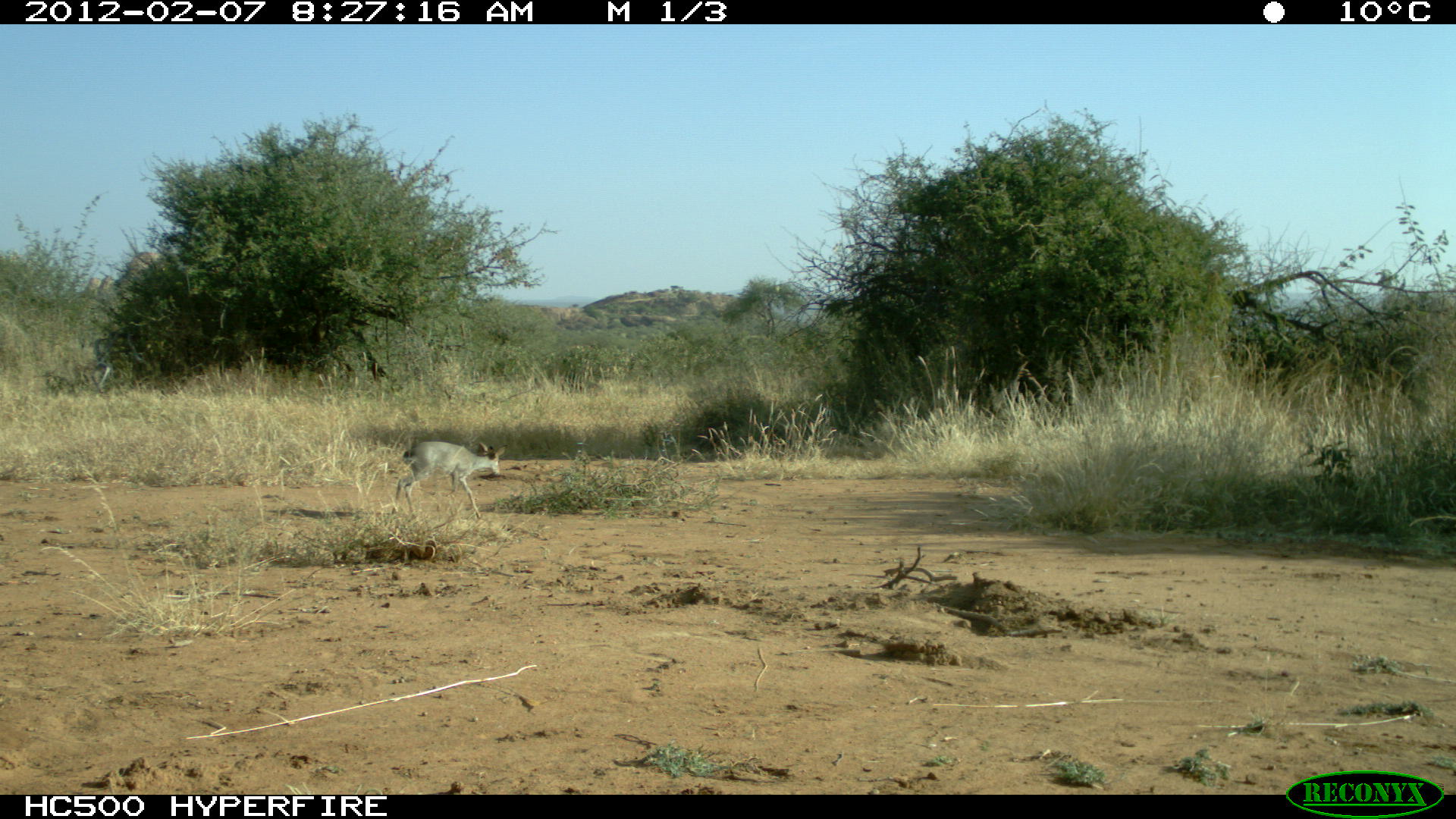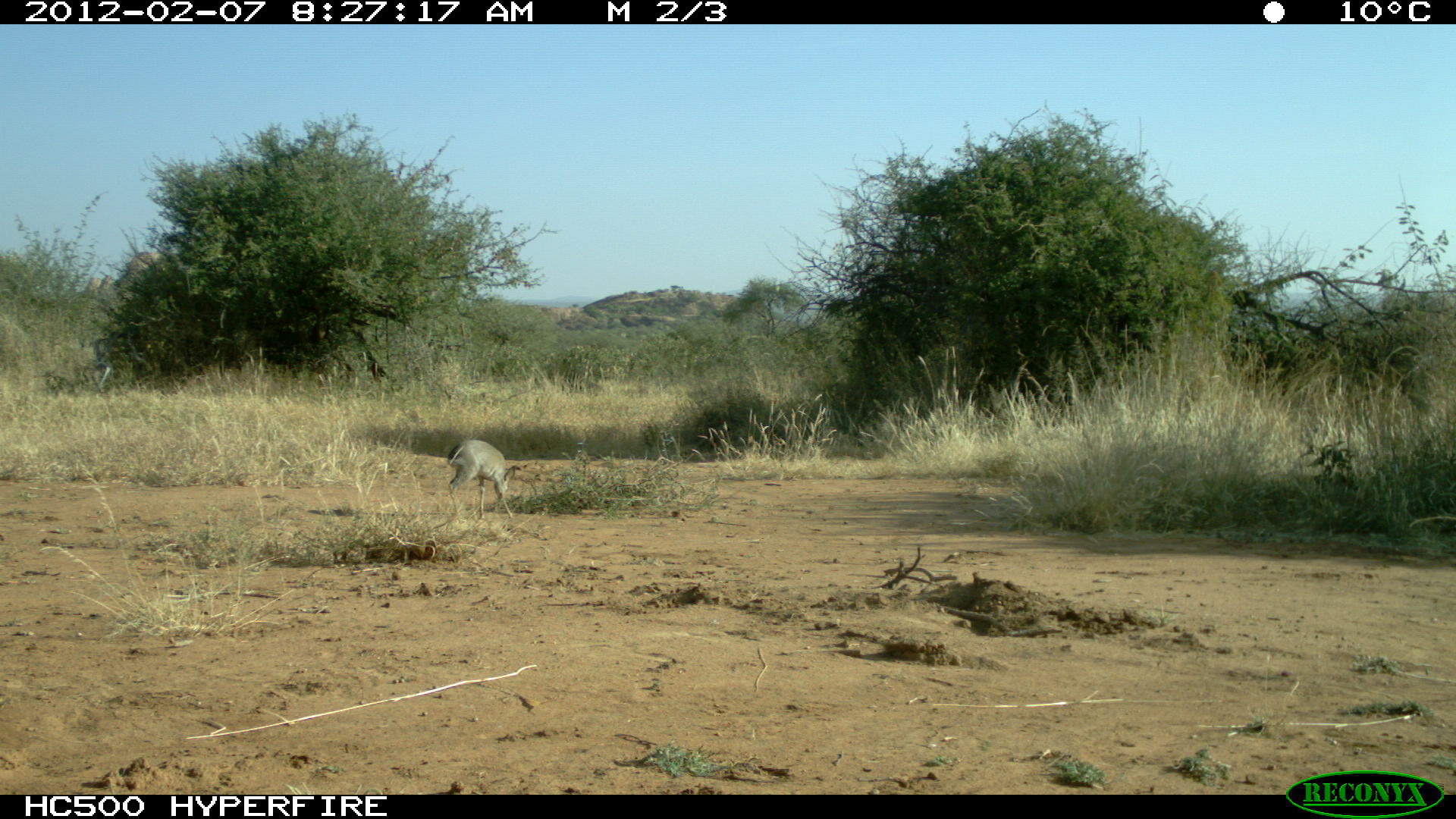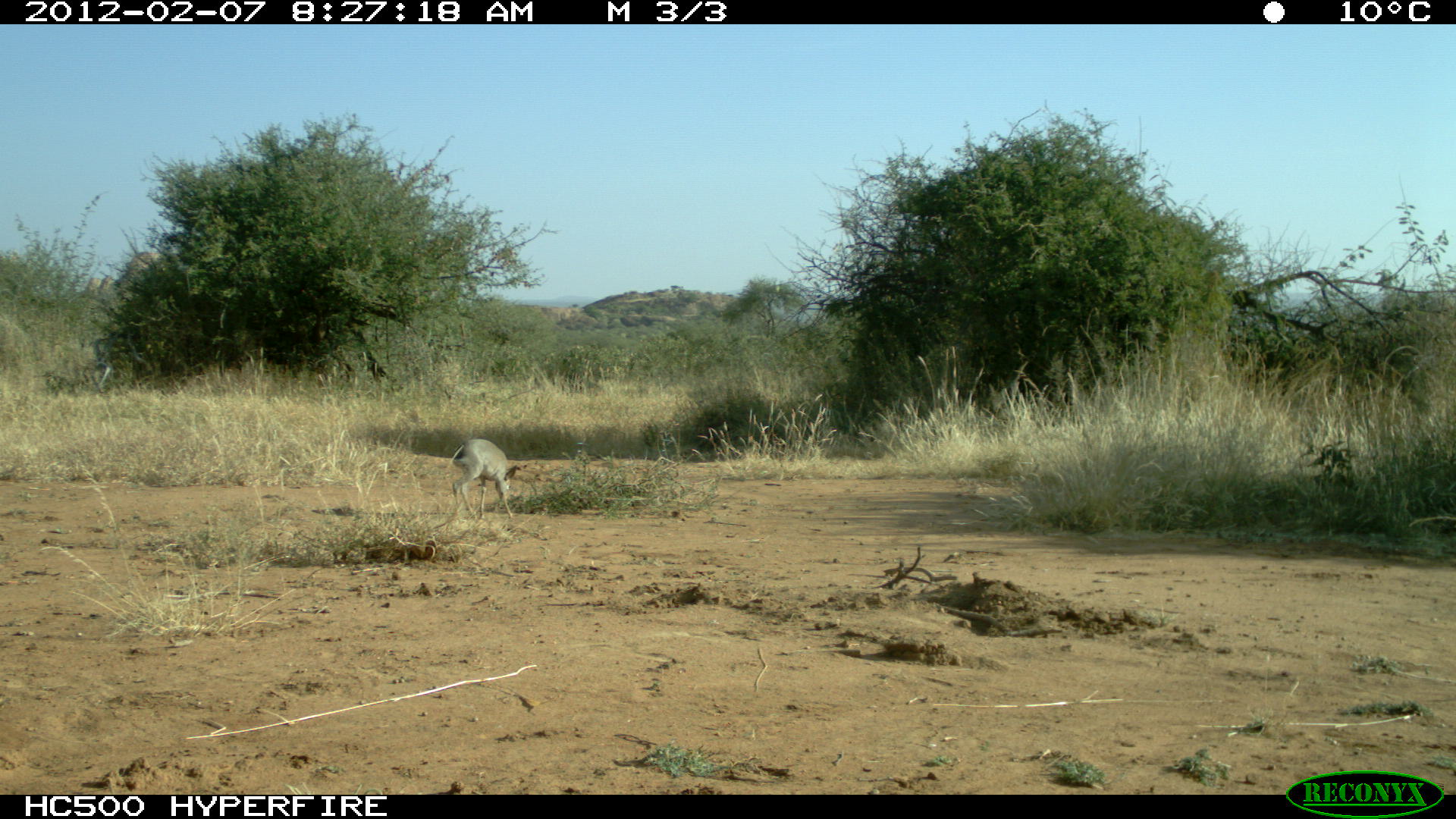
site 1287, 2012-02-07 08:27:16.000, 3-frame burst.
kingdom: Animalia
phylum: Chordata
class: Mammalia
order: Artiodactyla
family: Bovidae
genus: Madoqua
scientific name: Madoqua guentheri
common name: günther's dik-dik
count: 1